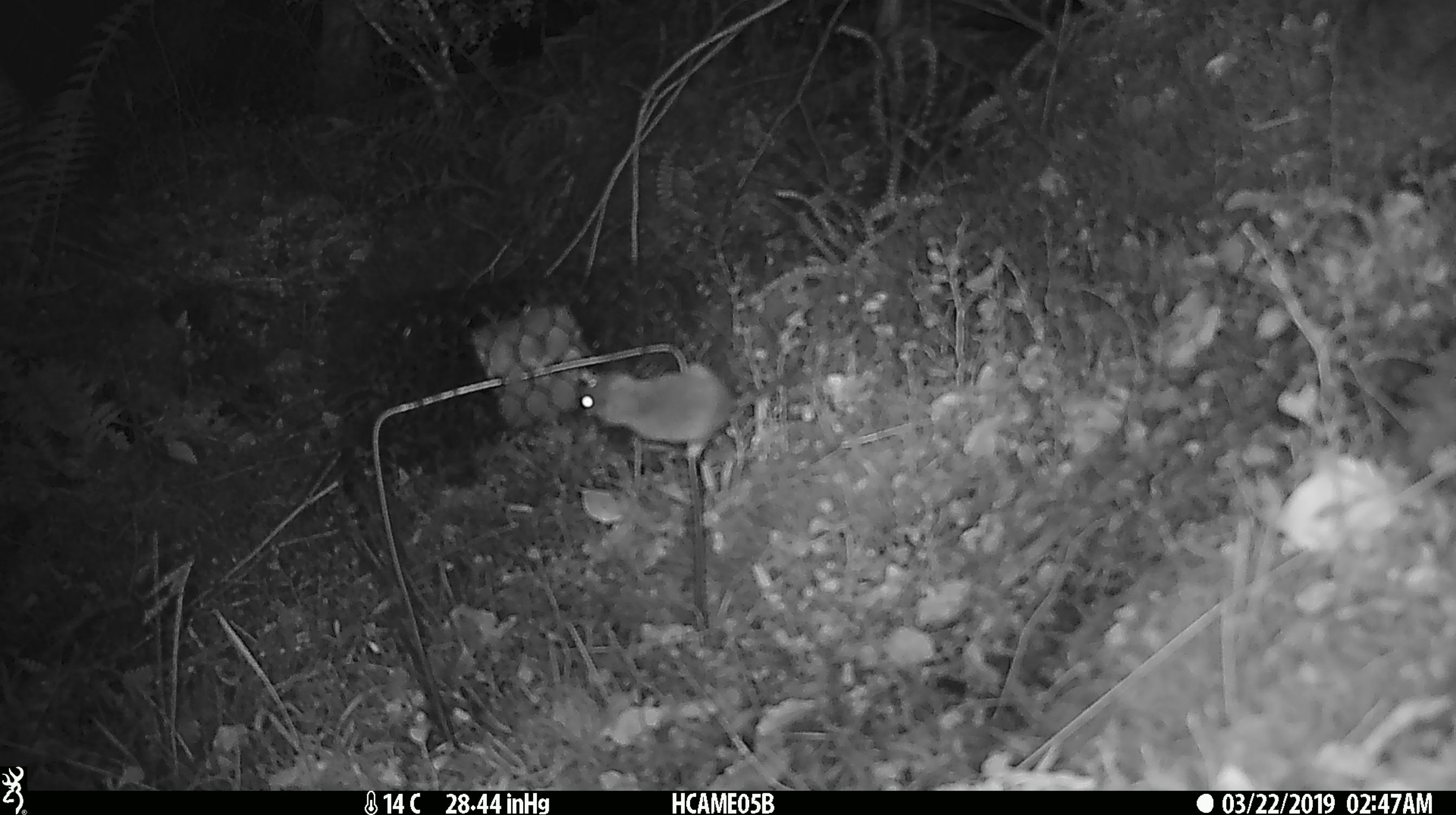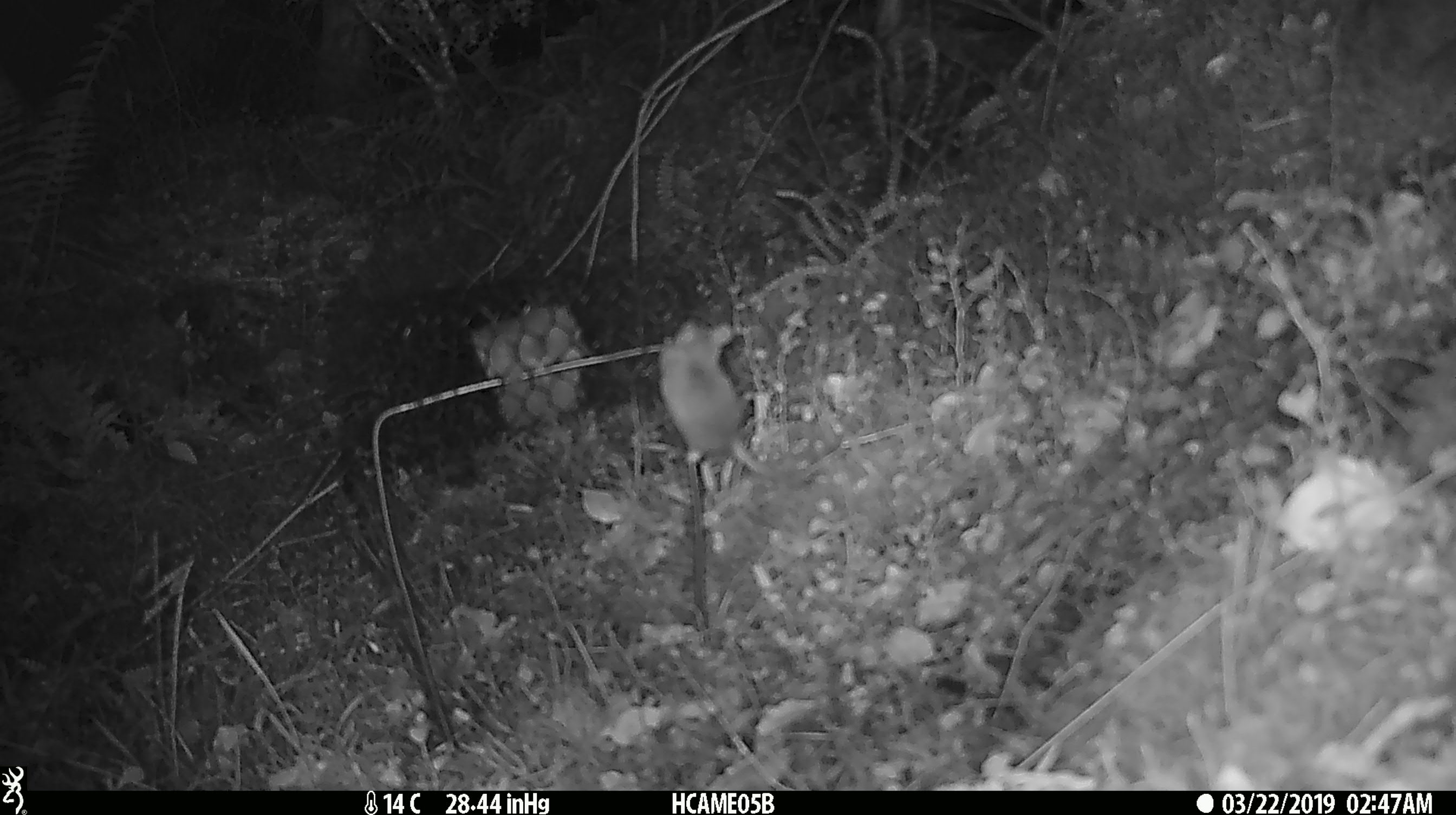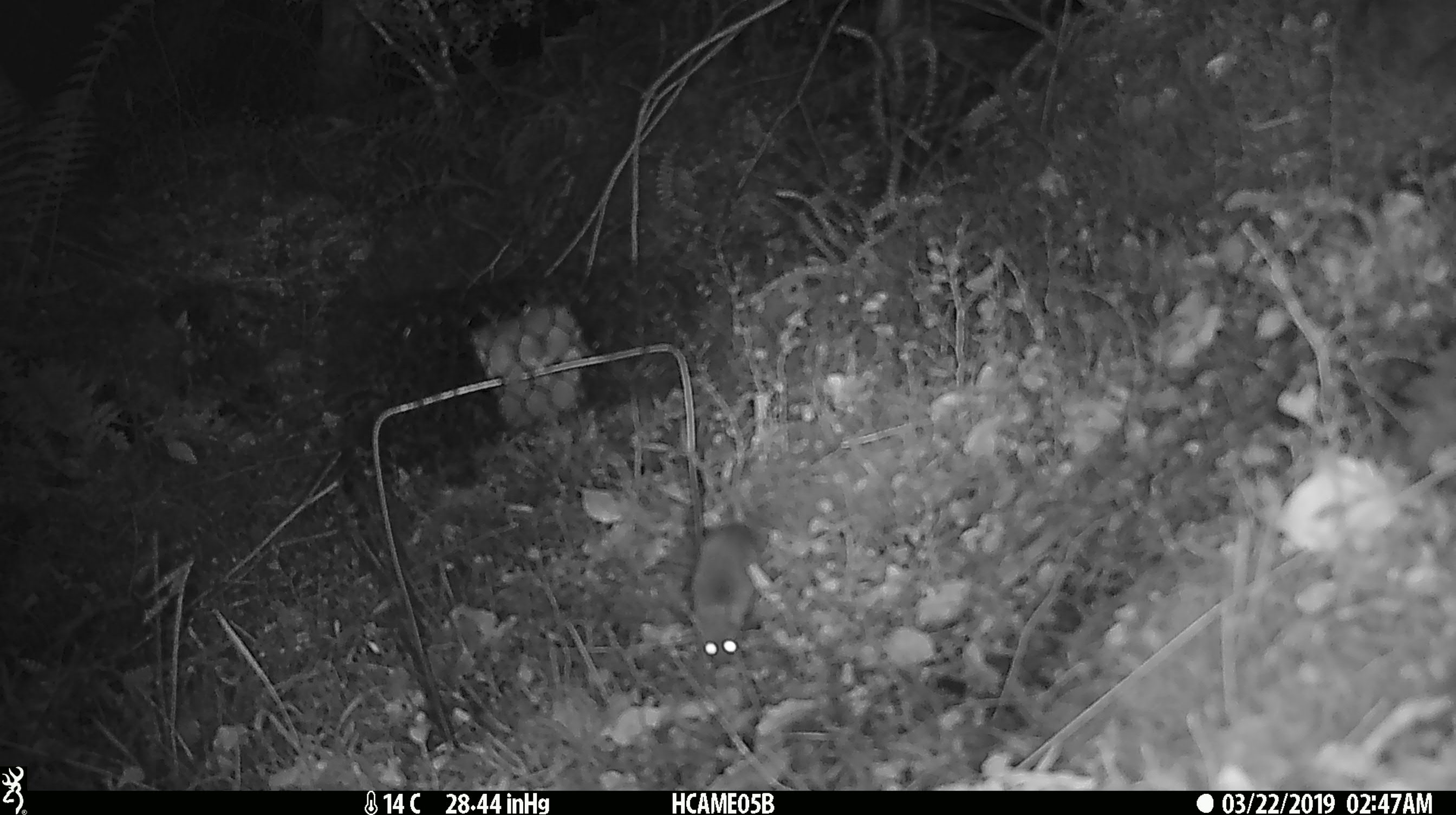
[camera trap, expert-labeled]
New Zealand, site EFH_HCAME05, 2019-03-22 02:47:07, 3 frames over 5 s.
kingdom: Animalia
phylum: Chordata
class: Mammalia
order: Rodentia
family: Muridae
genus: Mus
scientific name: Mus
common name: mouse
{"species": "mouse (Mus)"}